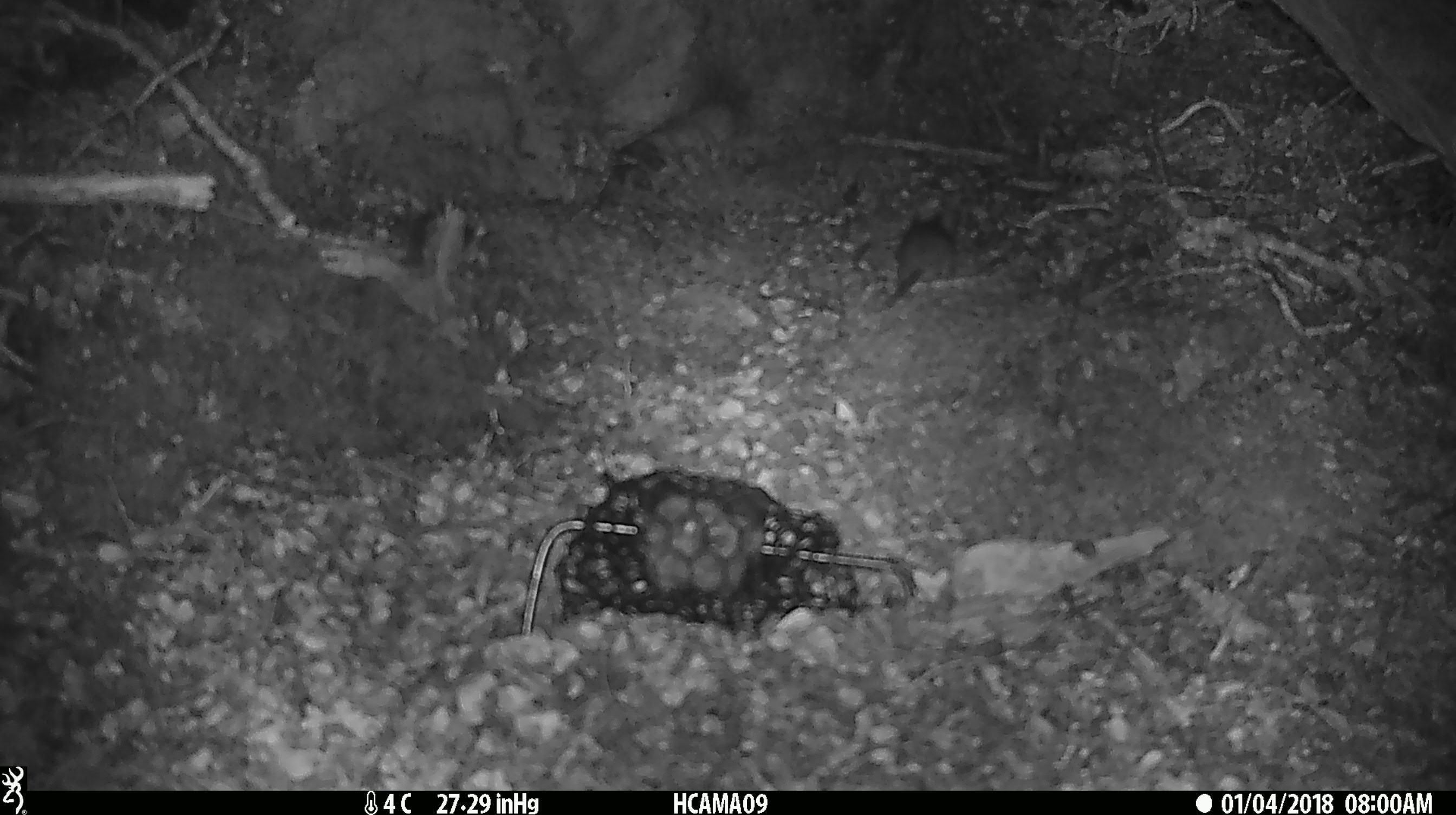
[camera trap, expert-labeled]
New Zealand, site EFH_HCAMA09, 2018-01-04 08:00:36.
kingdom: Animalia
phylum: Chordata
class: Mammalia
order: Rodentia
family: Muridae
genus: Rattus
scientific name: Rattus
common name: rat